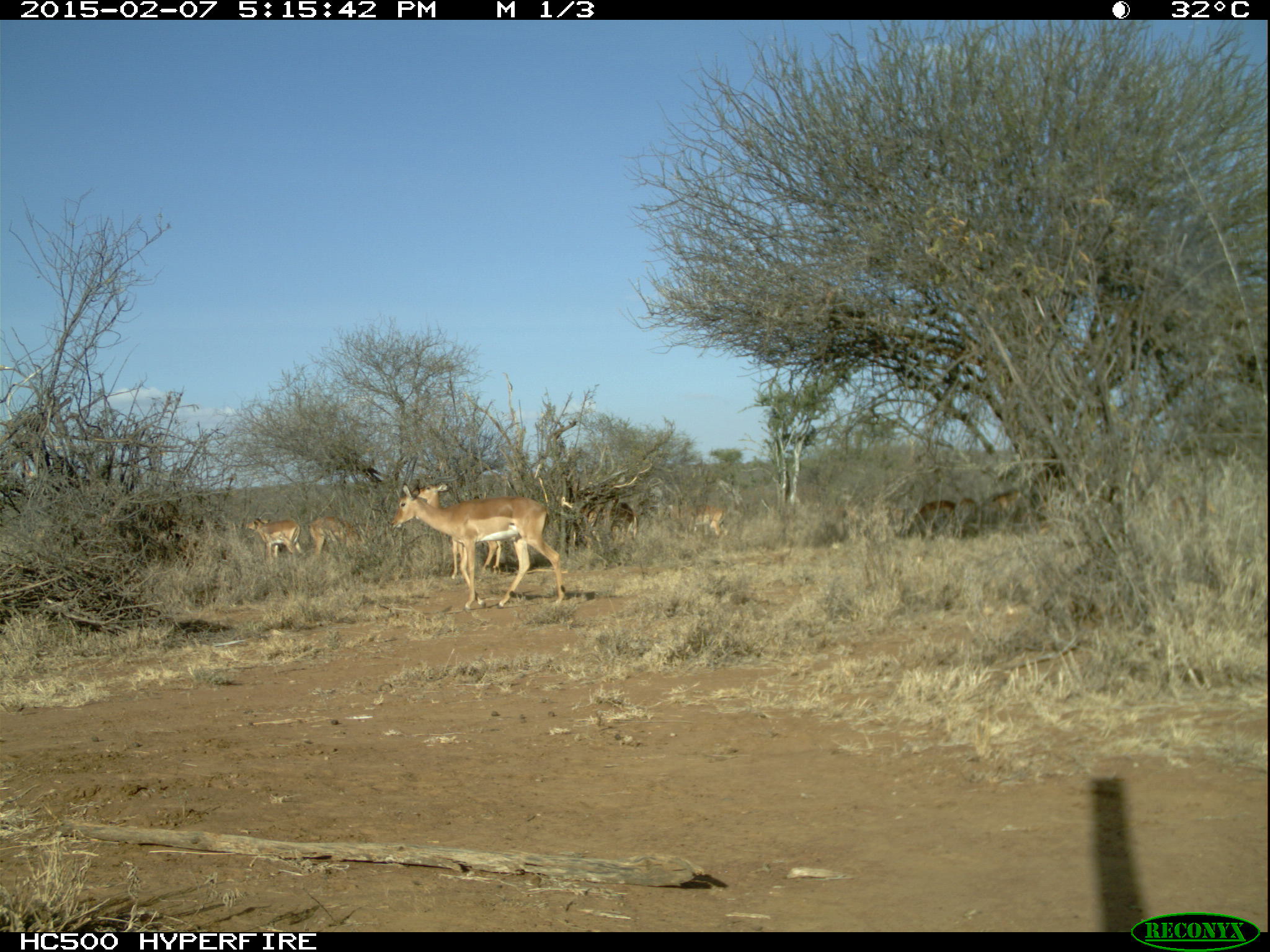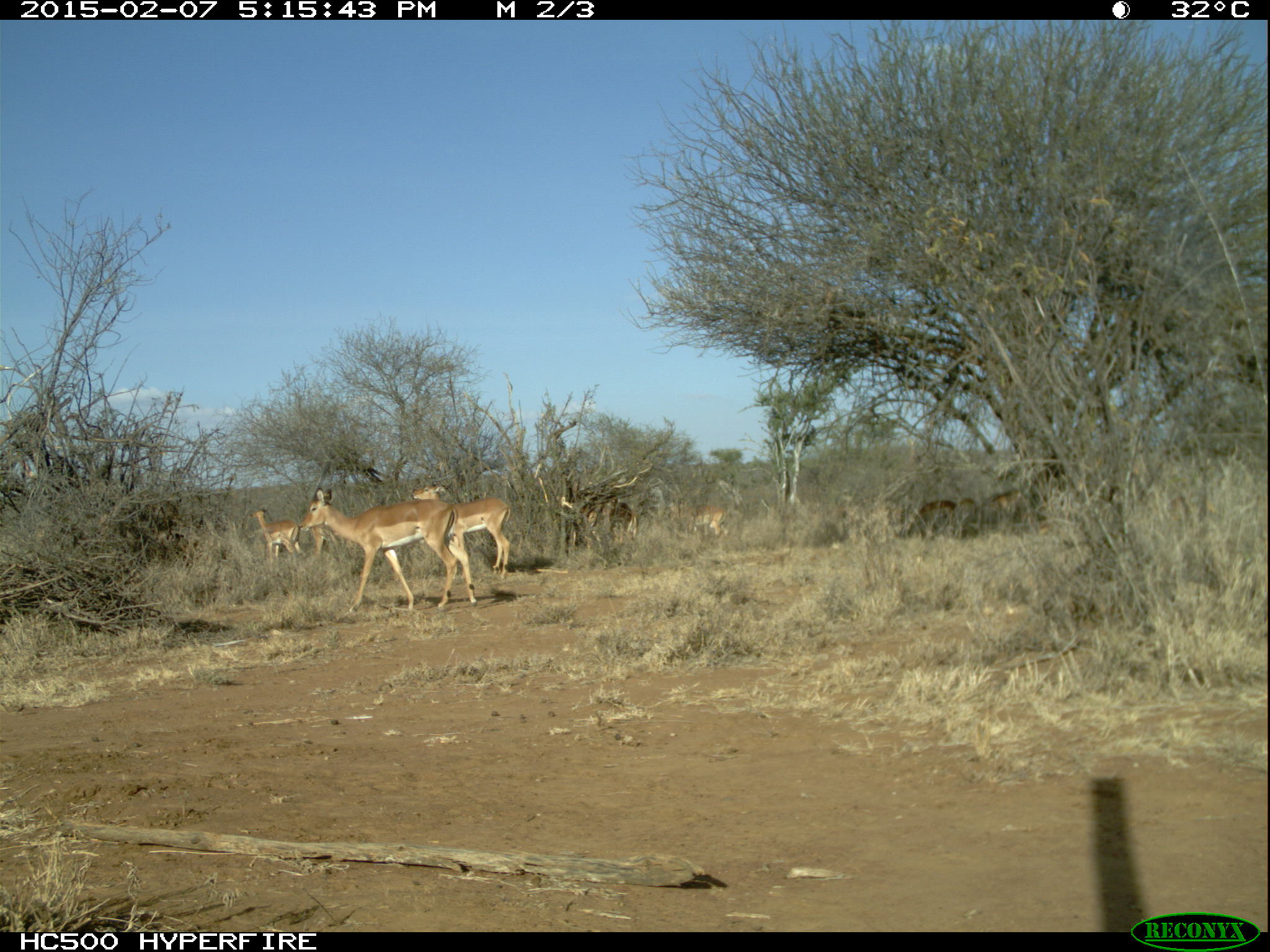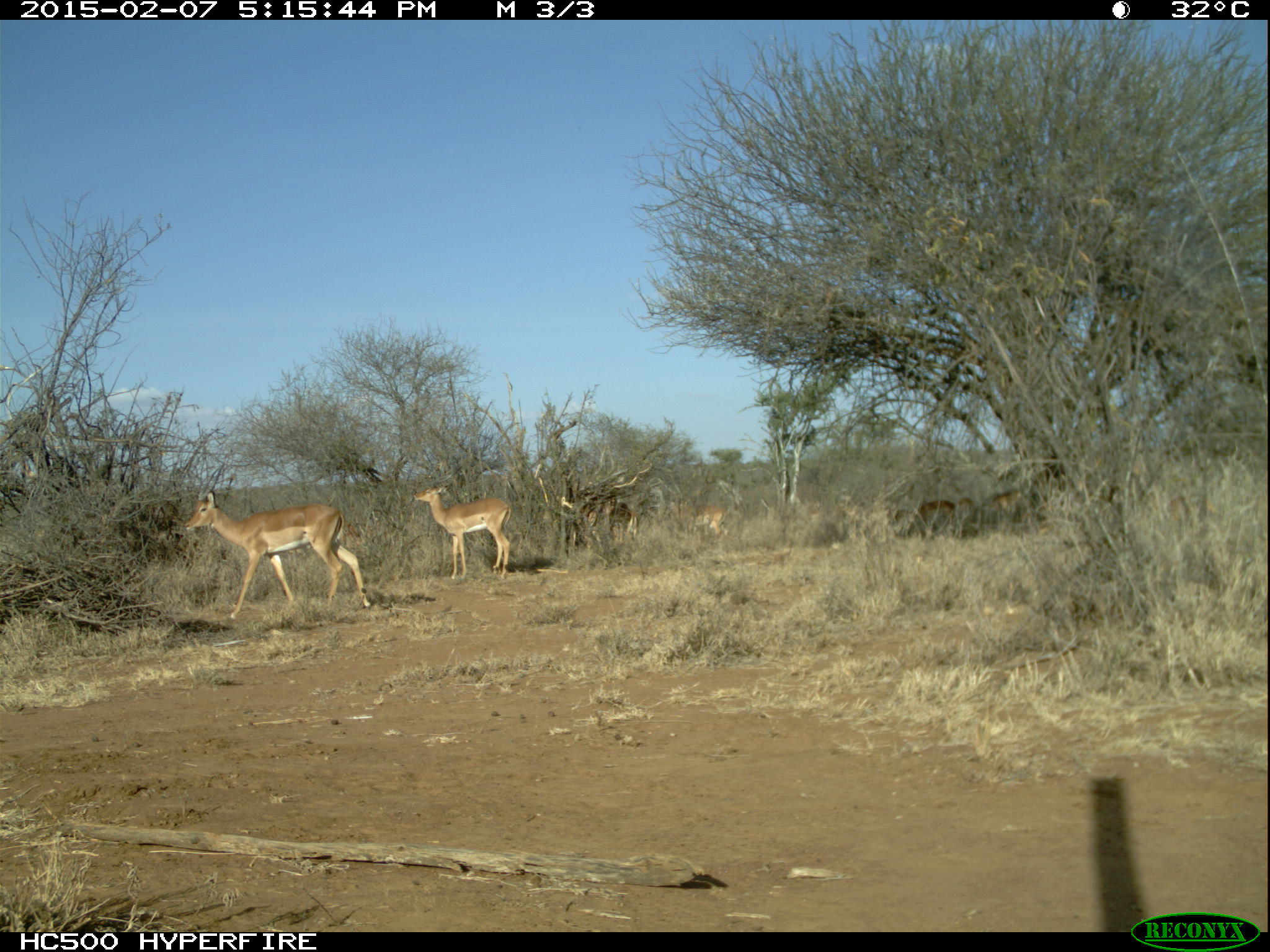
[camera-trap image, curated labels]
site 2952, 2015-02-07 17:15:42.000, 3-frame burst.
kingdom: Animalia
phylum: Chordata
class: Mammalia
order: Artiodactyla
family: Bovidae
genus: Aepyceros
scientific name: Aepyceros melampus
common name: impala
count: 9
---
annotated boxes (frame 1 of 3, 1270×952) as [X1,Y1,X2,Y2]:
aepyceros melampus: [390,484,567,609]; [412,484,502,579]; [307,515,361,562]; [247,518,303,562]; [664,504,726,541]; [910,500,955,533]; [609,502,637,553]; [984,491,1022,520]; [960,497,978,520]